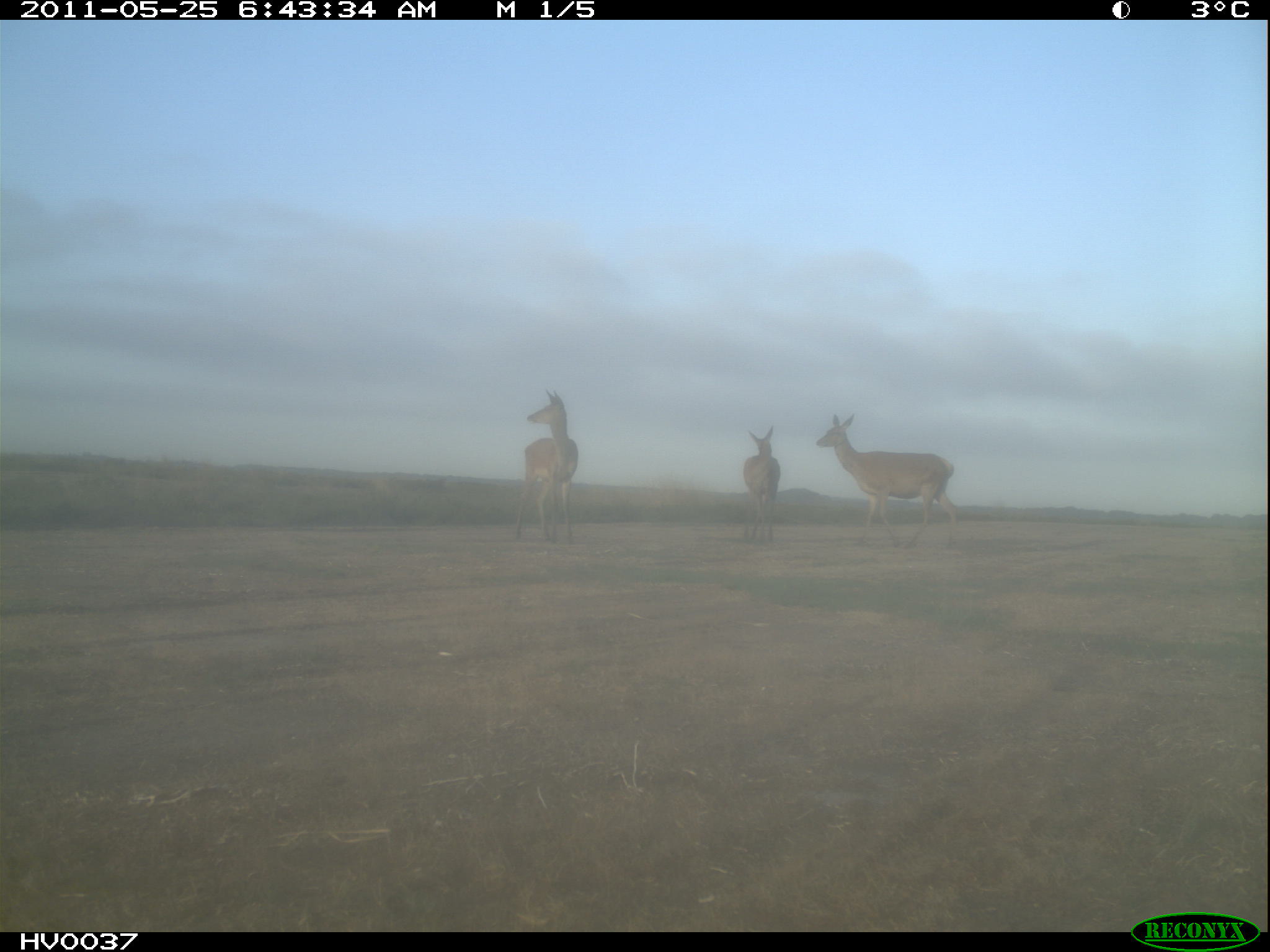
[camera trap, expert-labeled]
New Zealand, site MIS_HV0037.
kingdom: Animalia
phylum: Chordata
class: Mammalia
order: Artiodactyla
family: Cervidae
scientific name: Cervidae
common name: deer